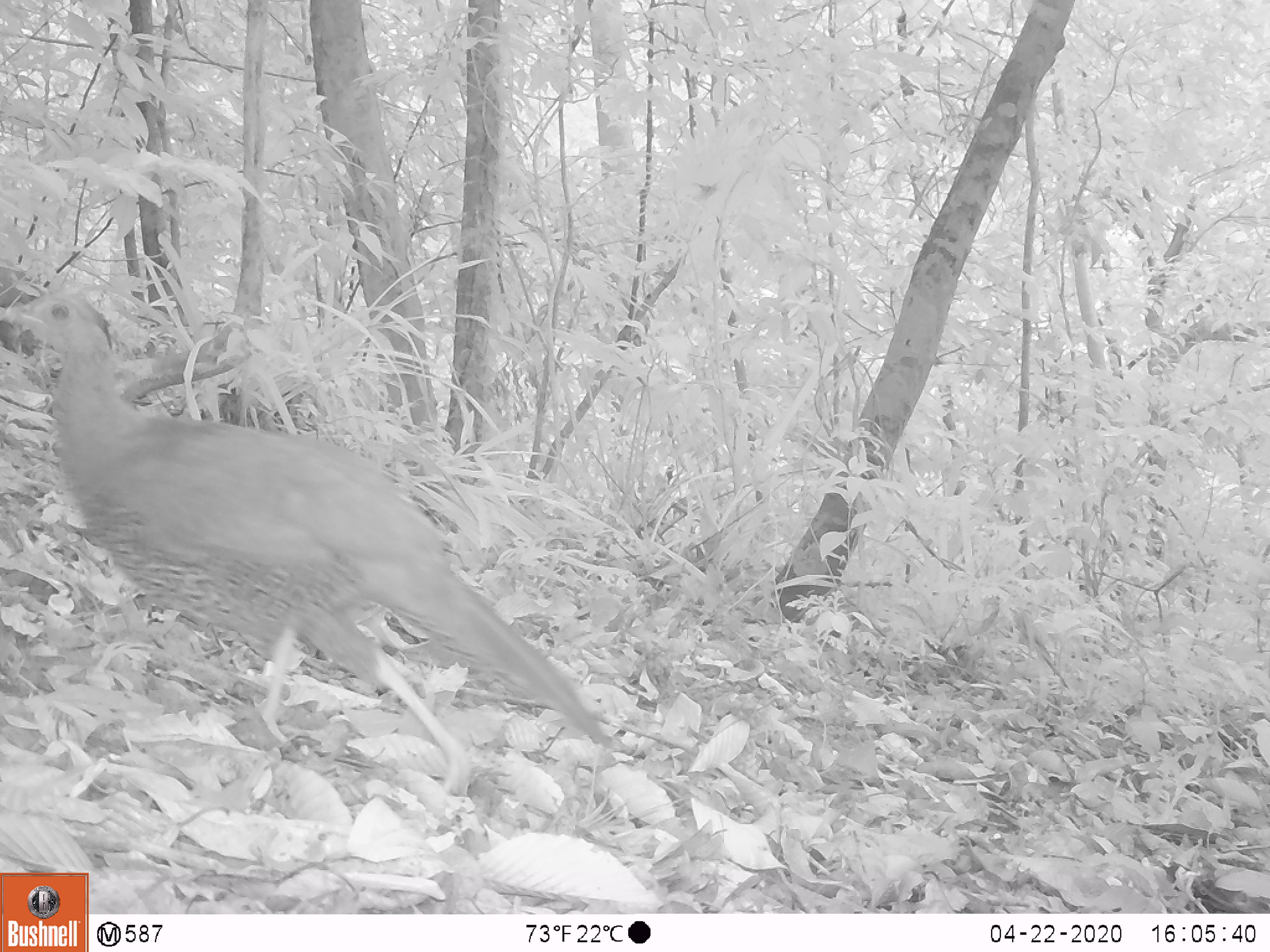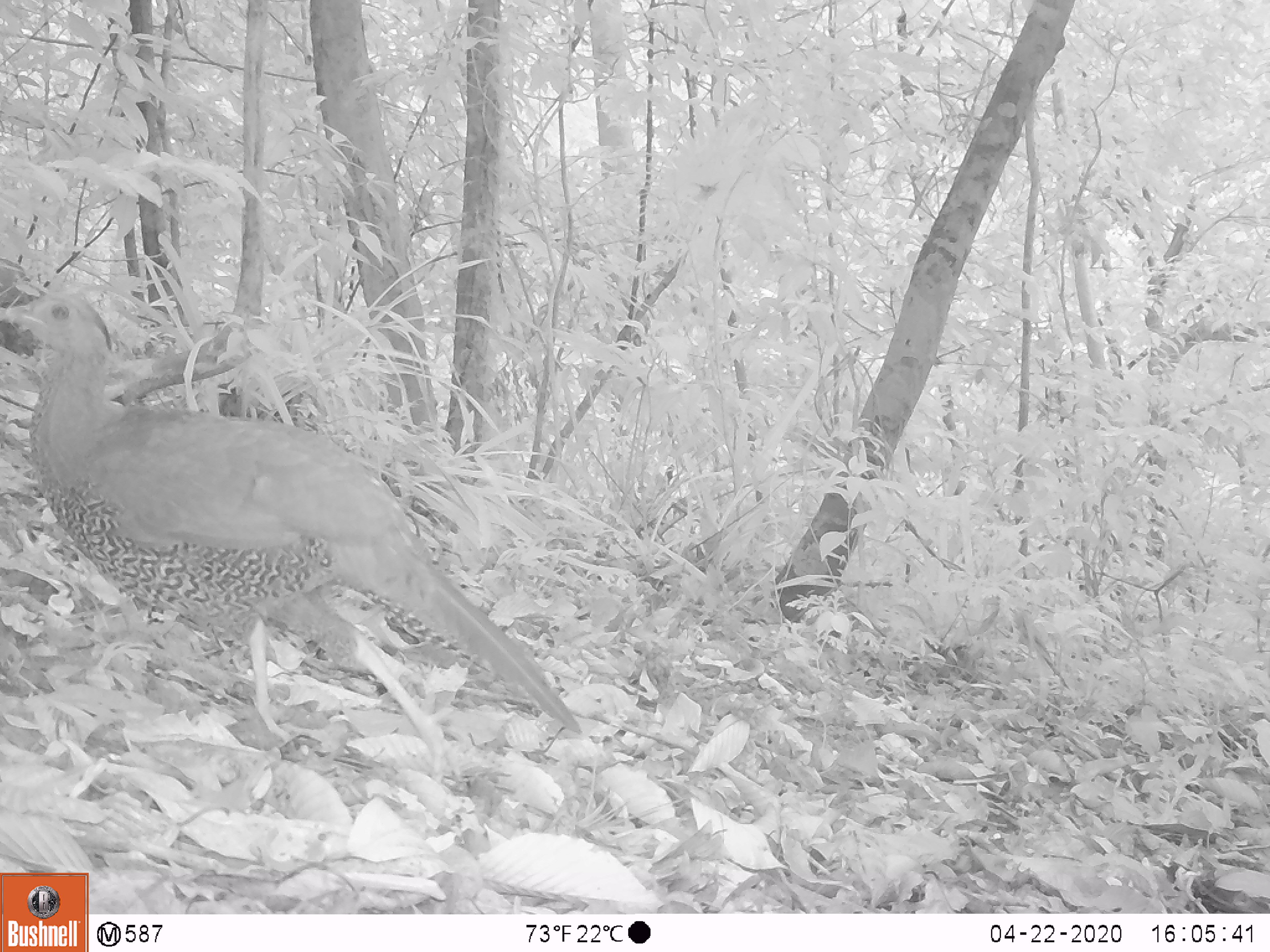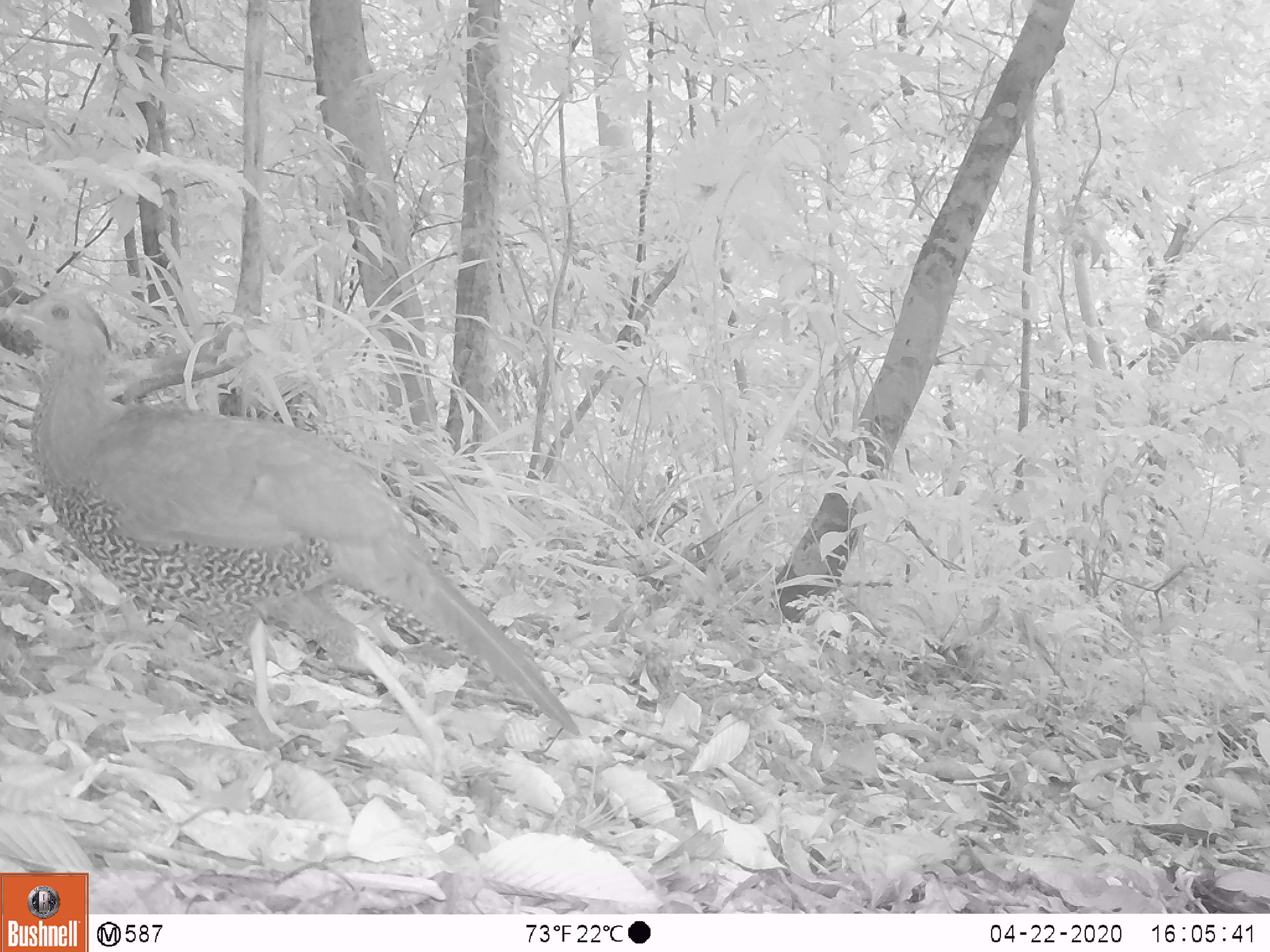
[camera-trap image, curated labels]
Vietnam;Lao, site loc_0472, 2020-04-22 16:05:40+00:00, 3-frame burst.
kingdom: Animalia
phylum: Chordata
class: Aves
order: Galliformes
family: Phasianidae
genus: Lophura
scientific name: Lophura nycthemera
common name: silver pheasant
Silver pheasant (Lophura nycthemera). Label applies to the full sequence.